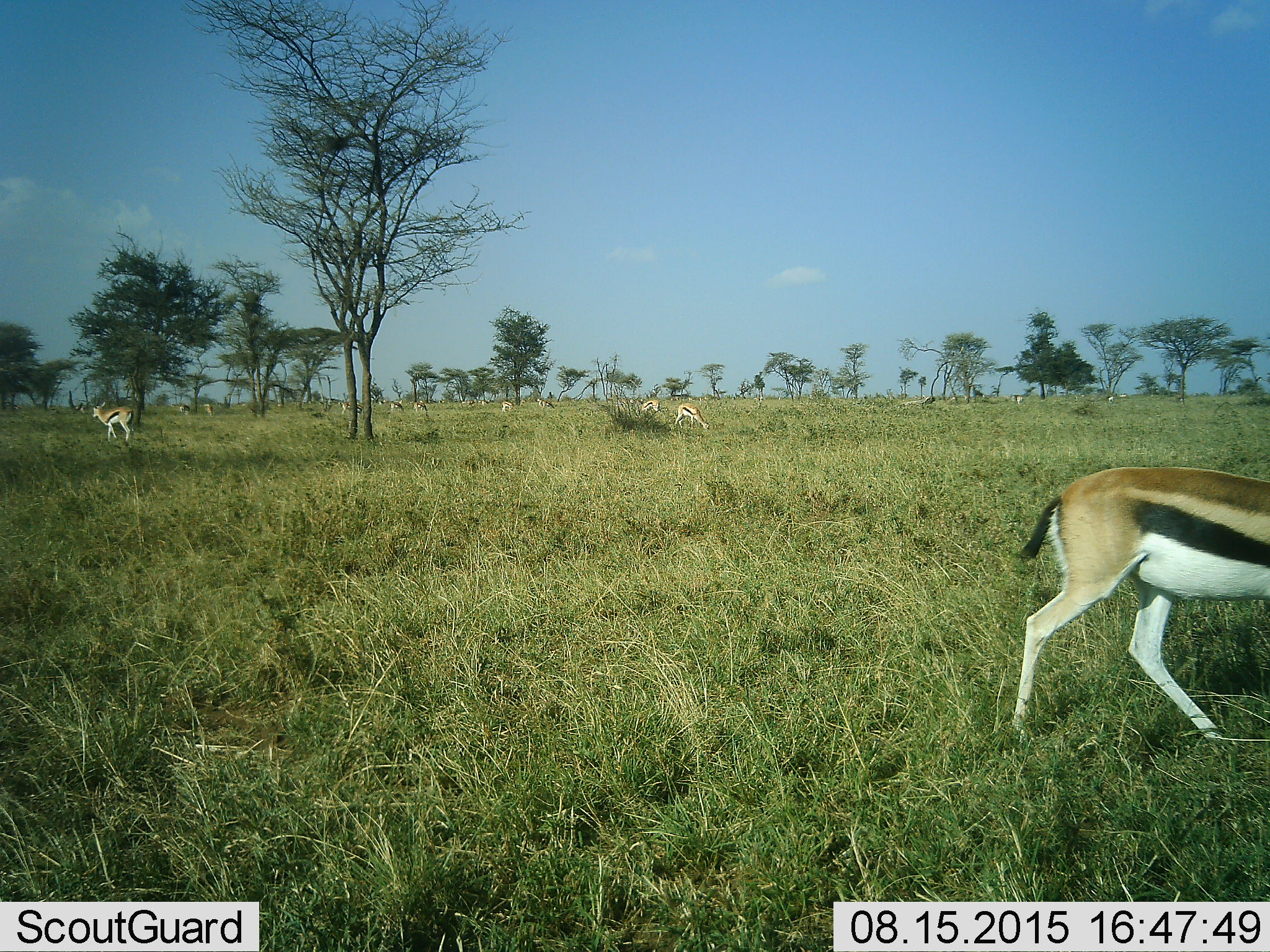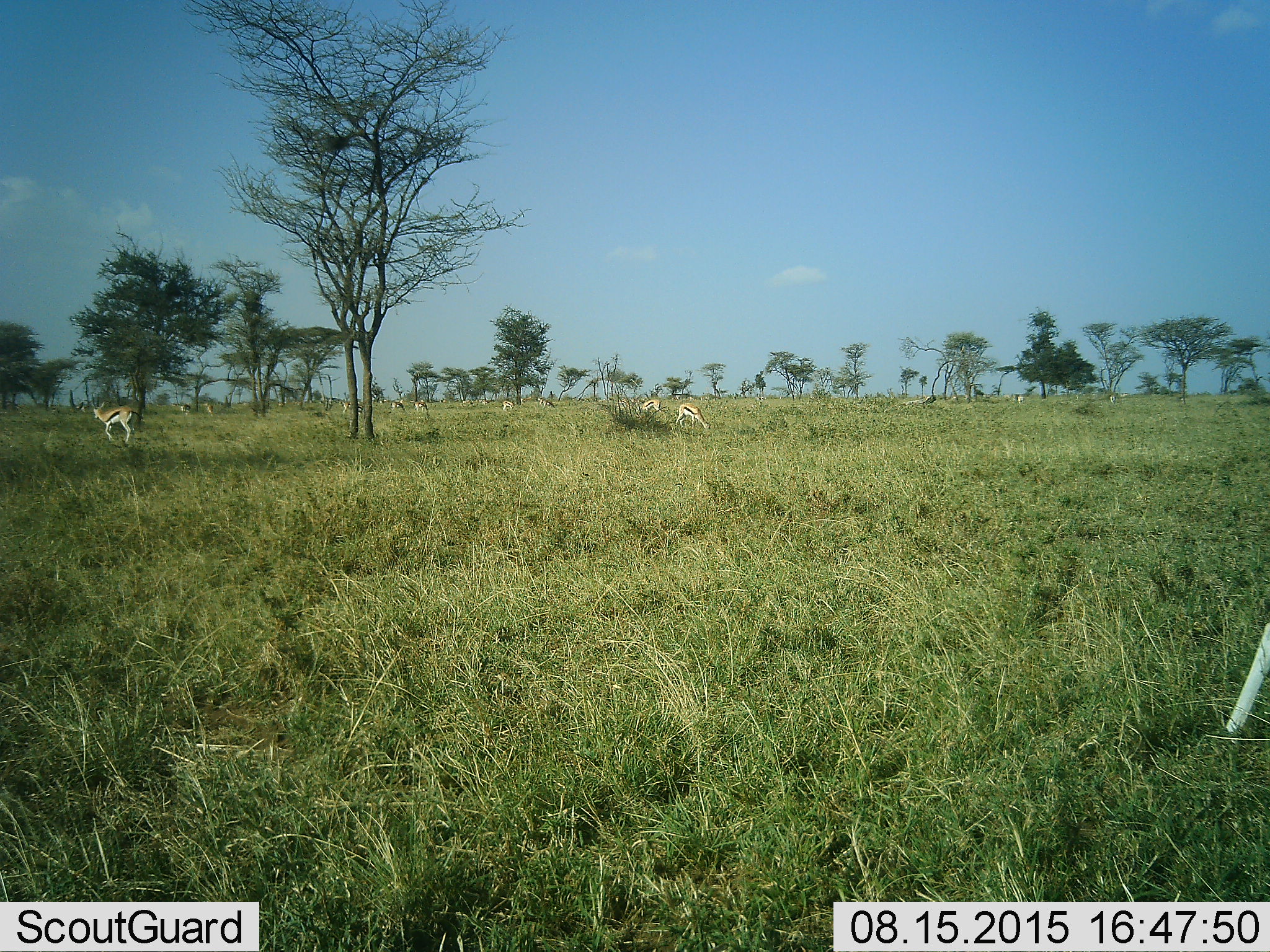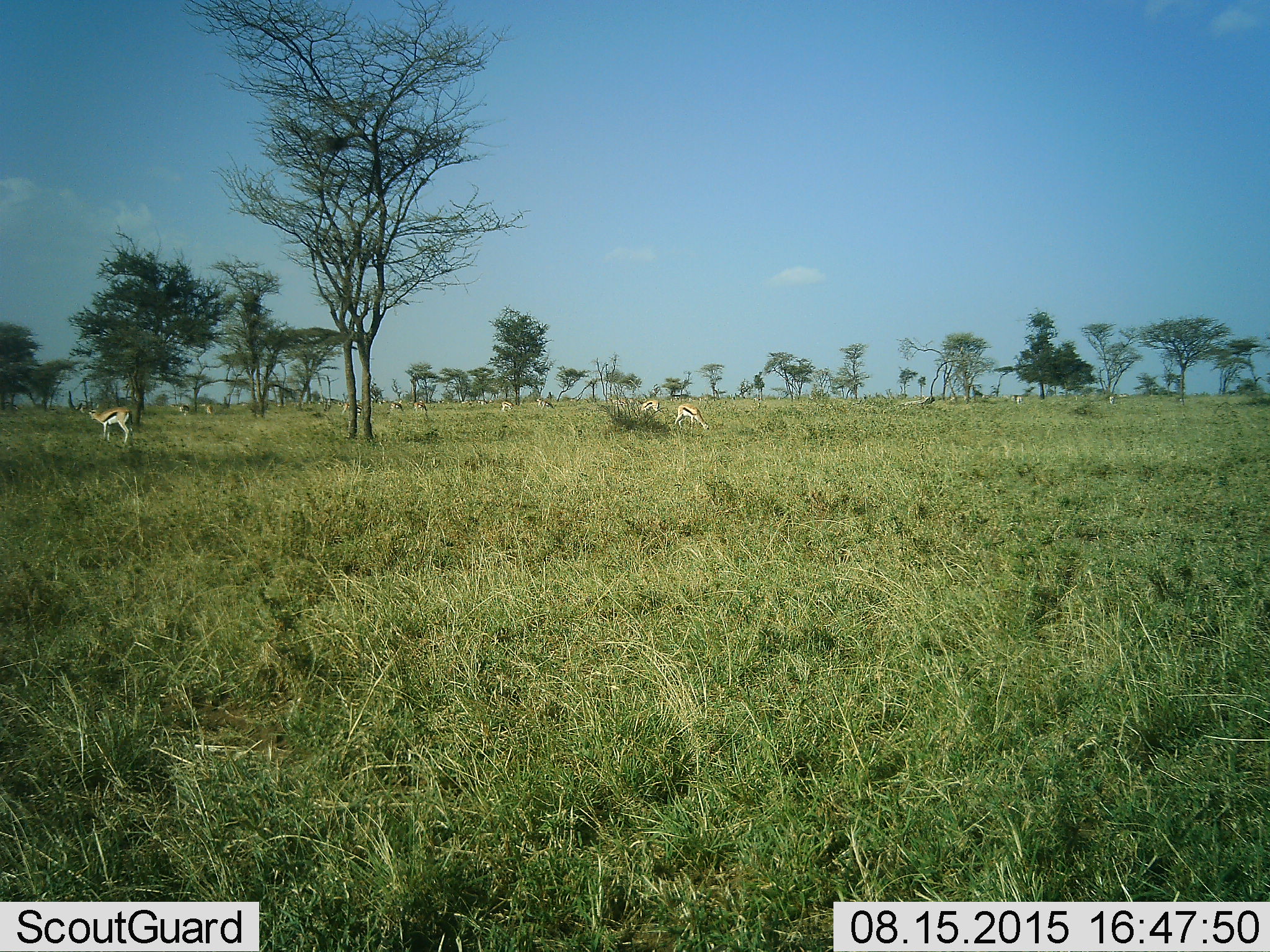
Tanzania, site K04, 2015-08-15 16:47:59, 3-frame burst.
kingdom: Animalia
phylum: Chordata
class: Mammalia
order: Artiodactyla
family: Bovidae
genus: Eudorcas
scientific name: Eudorcas thomsonii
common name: thomson's gazelle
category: gazellethomsons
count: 11-50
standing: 50%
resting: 0%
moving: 88%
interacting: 0%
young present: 0%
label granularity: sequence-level